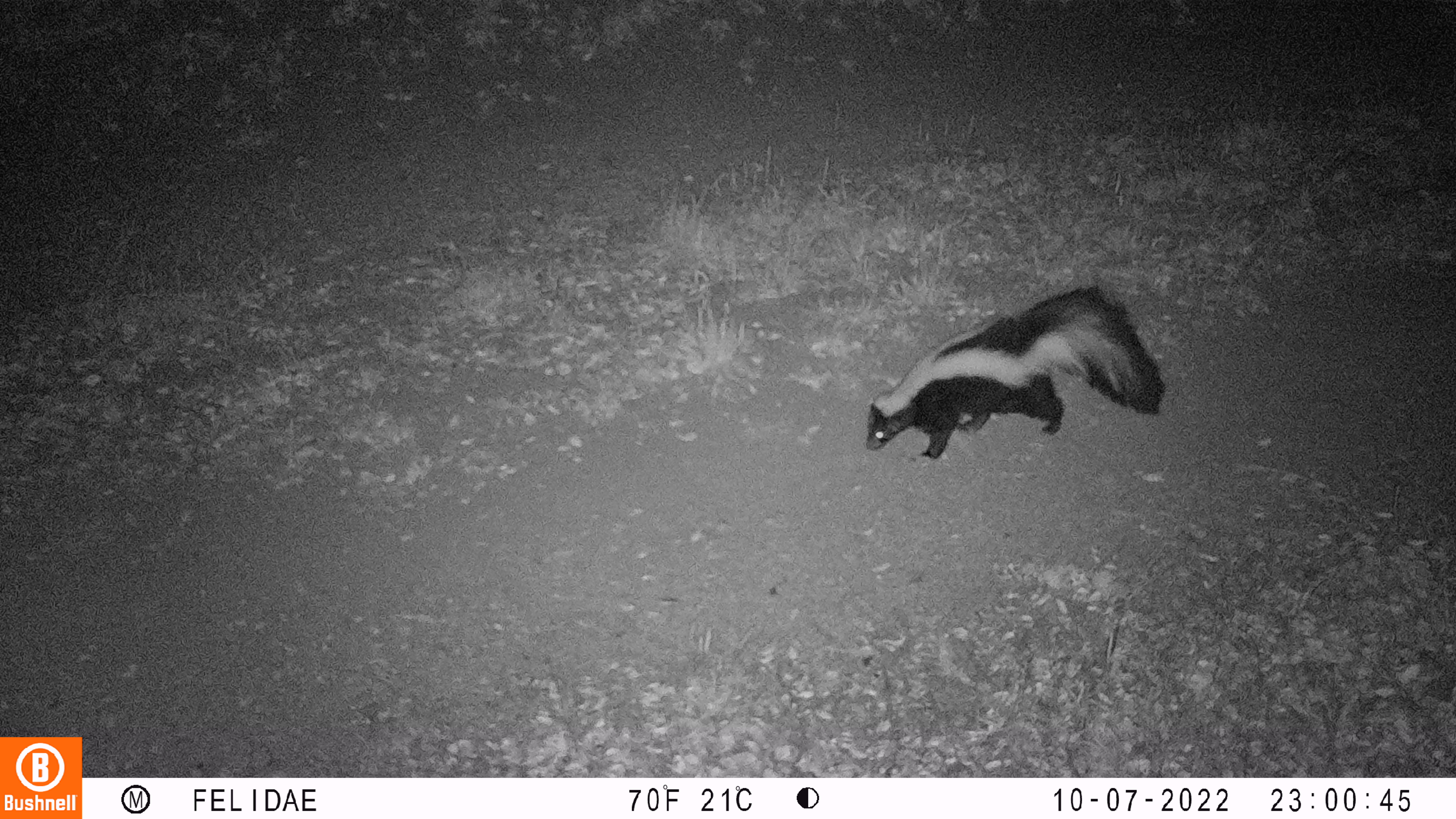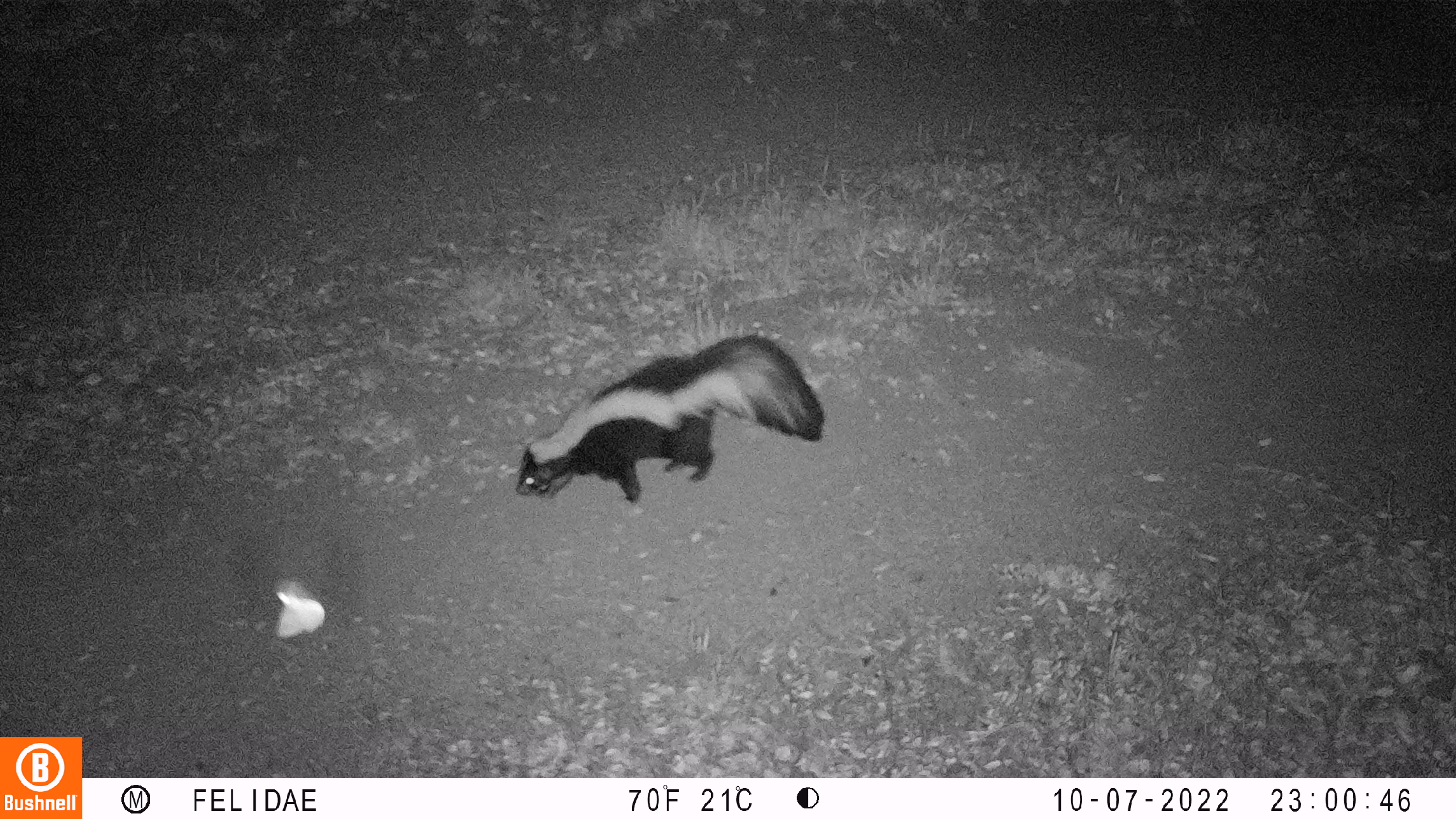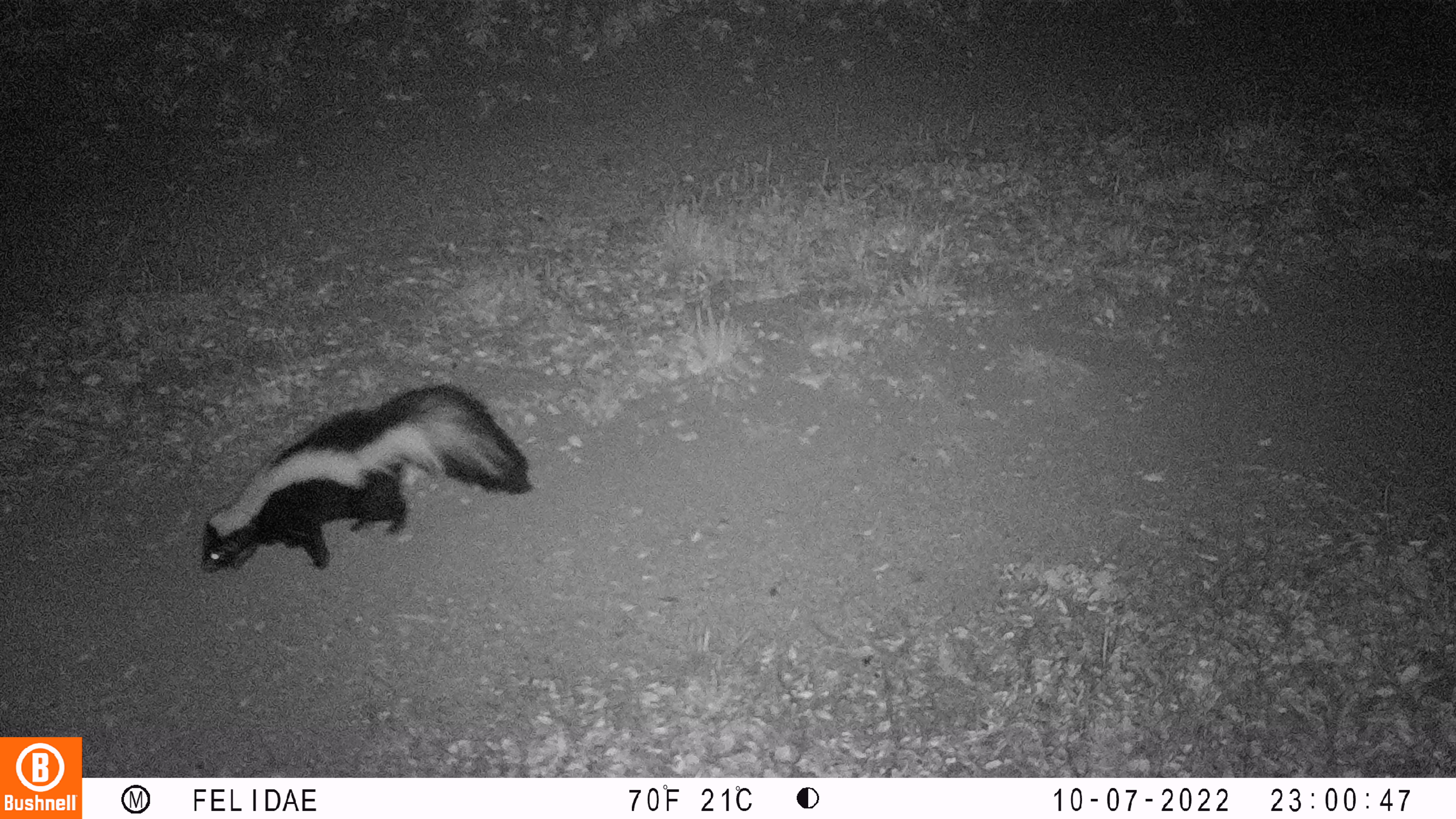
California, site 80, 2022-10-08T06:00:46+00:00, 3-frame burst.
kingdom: Animalia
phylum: Chordata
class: Mammalia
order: Carnivora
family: Mephitidae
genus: Mephitis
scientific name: Mephitis mephitis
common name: striped skunk